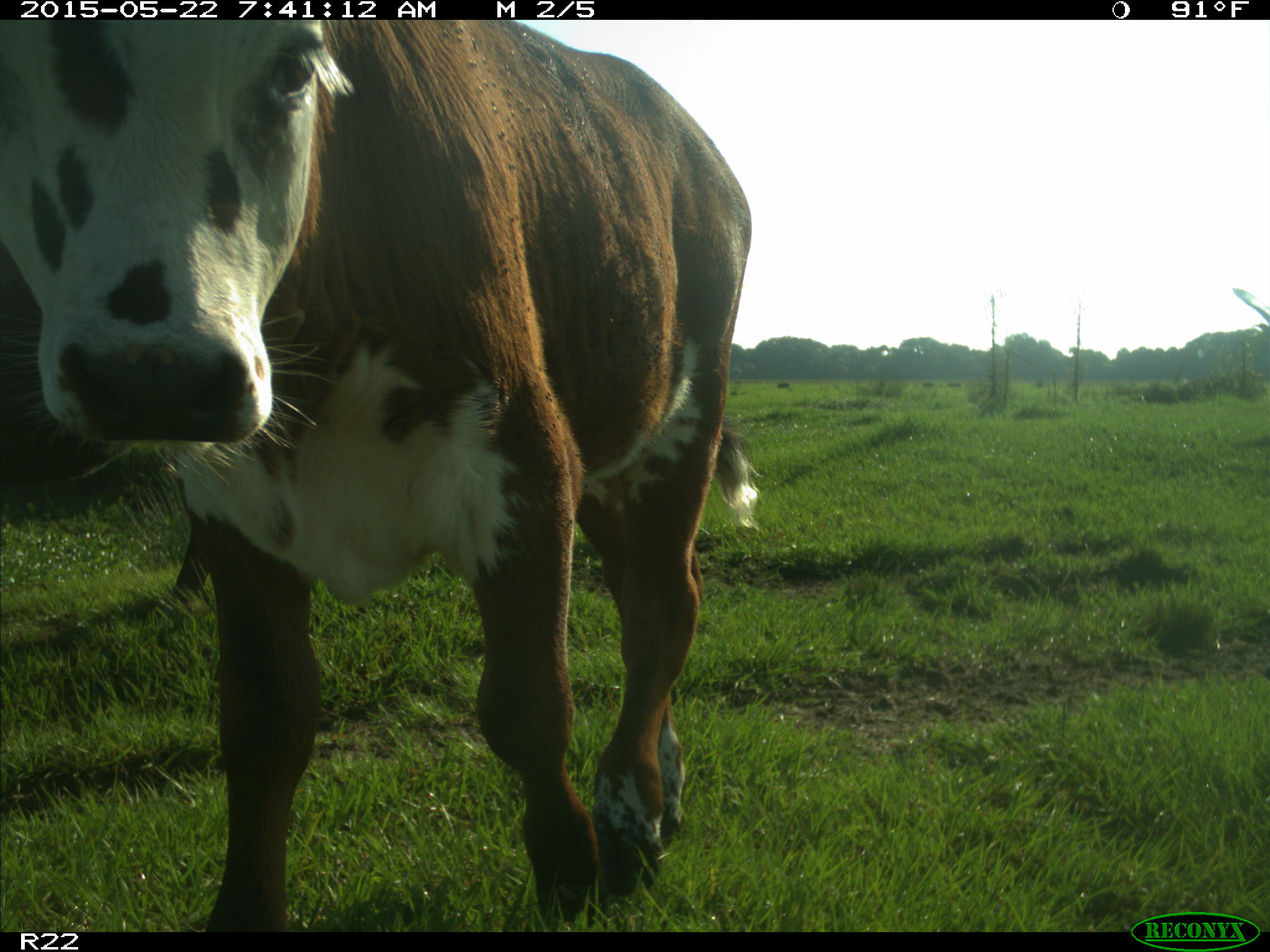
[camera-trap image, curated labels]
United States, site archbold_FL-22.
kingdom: Animalia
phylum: Chordata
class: Mammalia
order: Artiodactyla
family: Bovidae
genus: Bos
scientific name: Bos taurus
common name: domestic cow